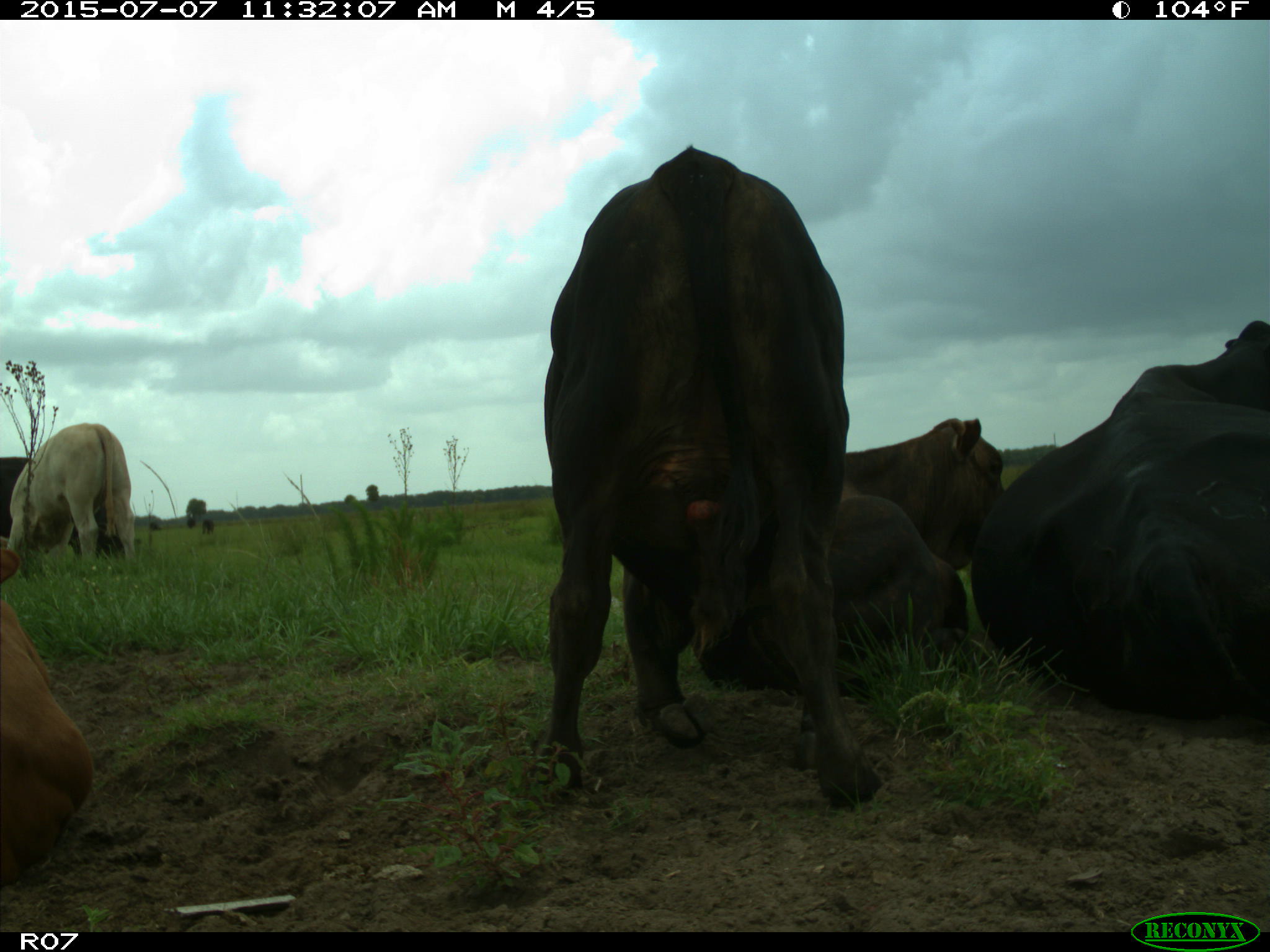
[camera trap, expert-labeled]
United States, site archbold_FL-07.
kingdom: Animalia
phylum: Chordata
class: Mammalia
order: Artiodactyla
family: Bovidae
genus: Bos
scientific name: Bos taurus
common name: domestic cow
Bos taurus (domestic cow).